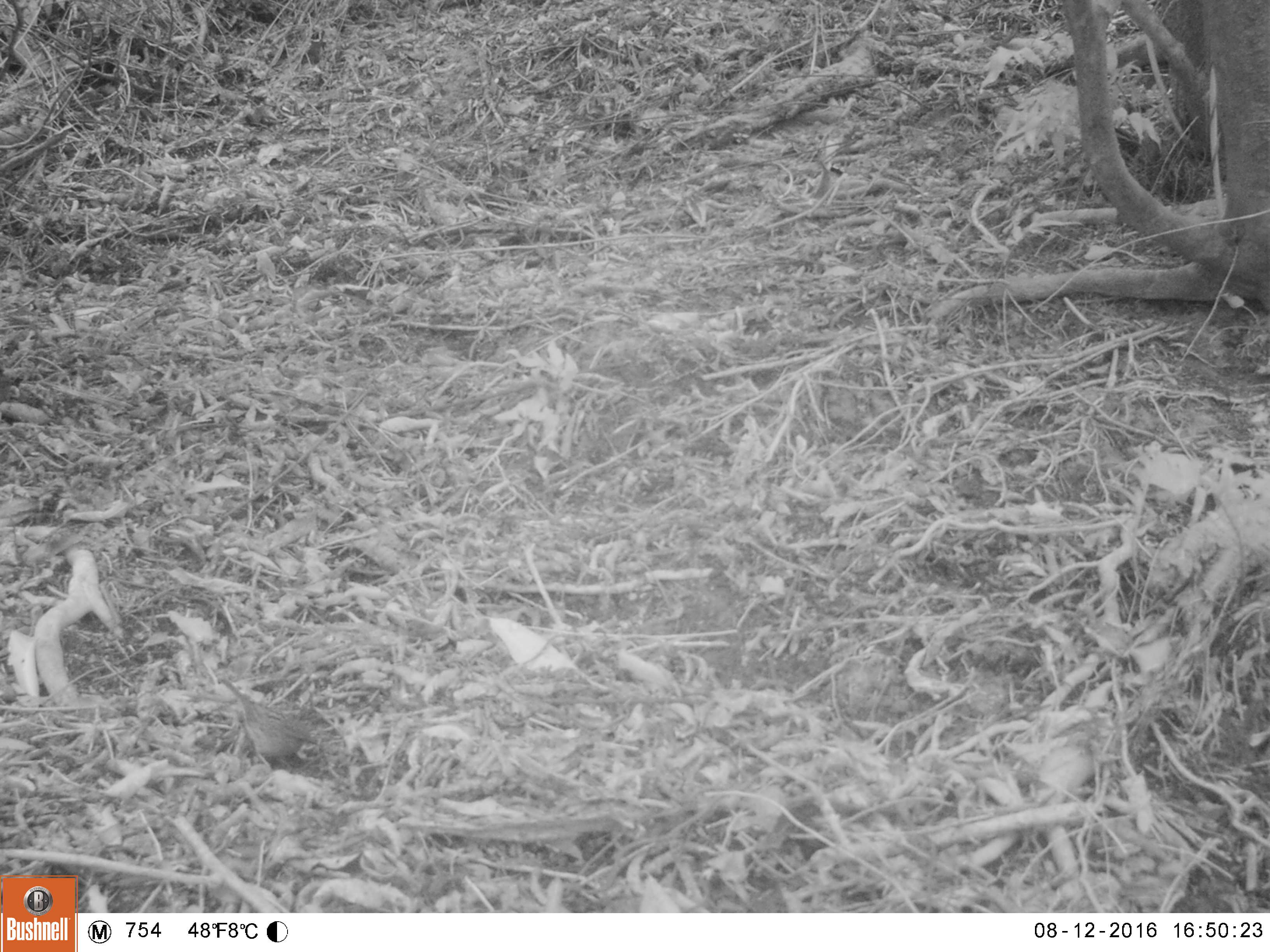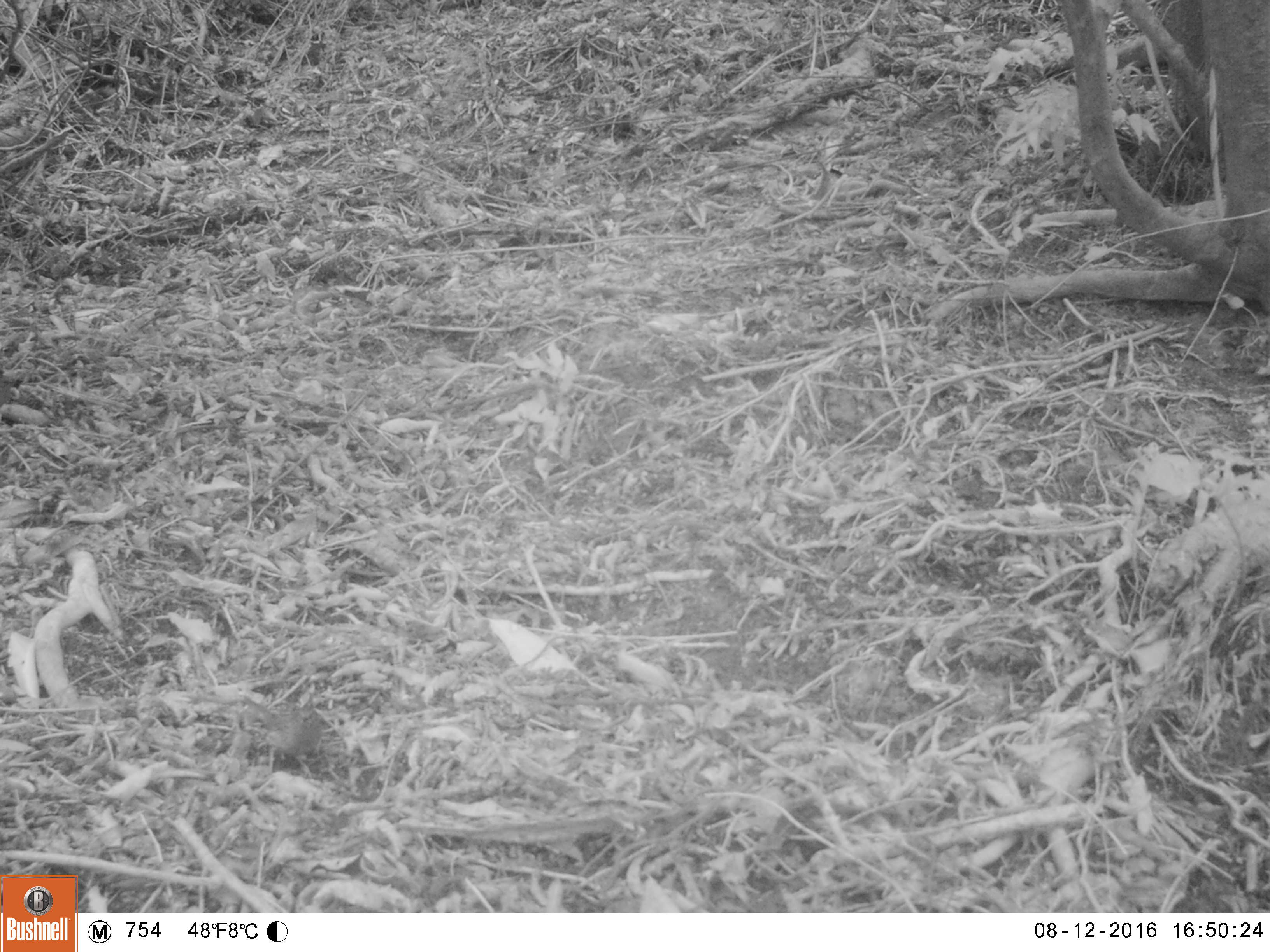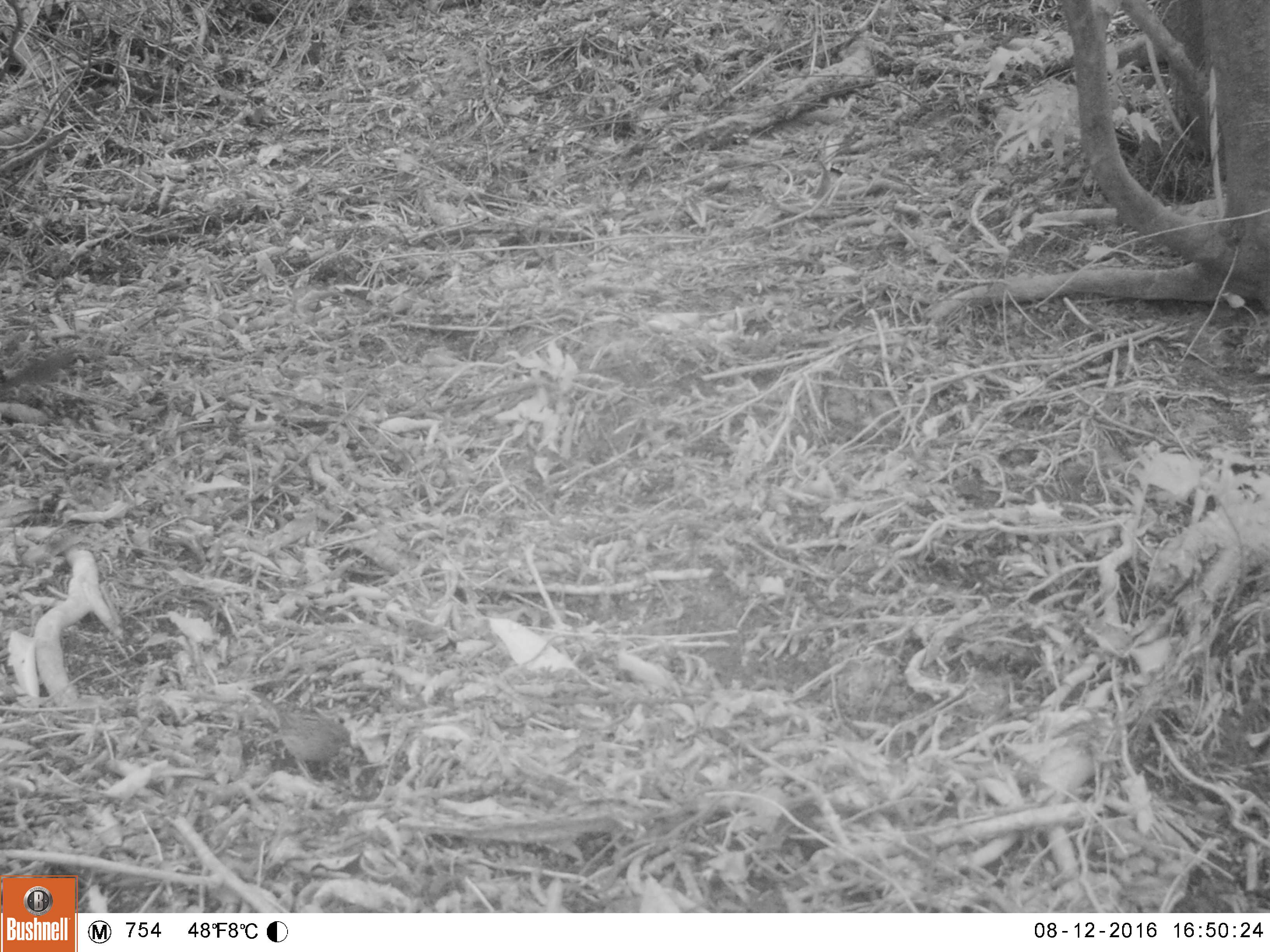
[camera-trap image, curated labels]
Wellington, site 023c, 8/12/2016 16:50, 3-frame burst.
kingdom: Animalia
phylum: Chordata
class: Aves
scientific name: Aves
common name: bird